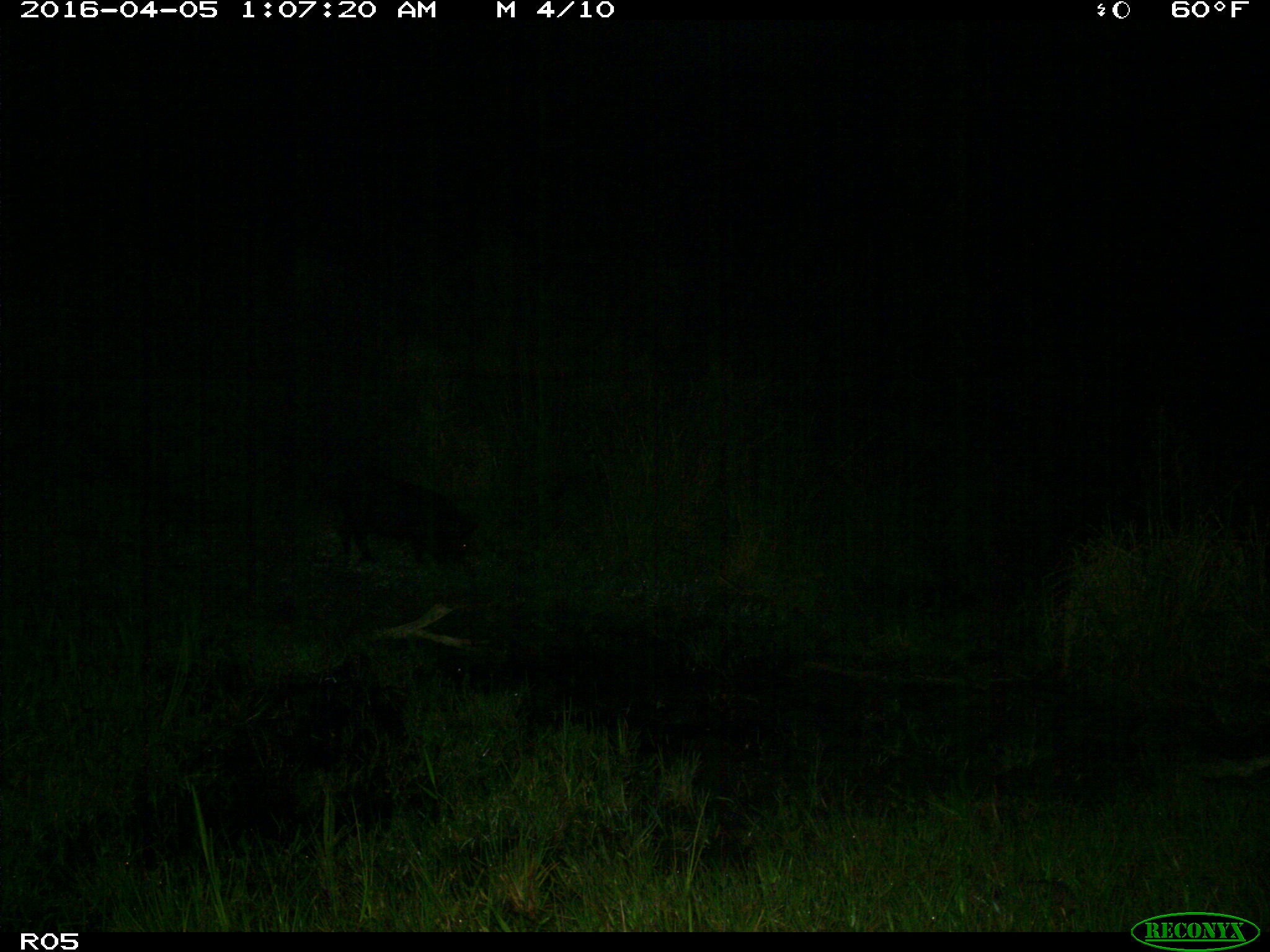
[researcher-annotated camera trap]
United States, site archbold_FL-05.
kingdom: Animalia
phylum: Chordata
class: Mammalia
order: Artiodactyla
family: Suidae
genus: Sus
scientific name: Sus scrofa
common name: wild boar